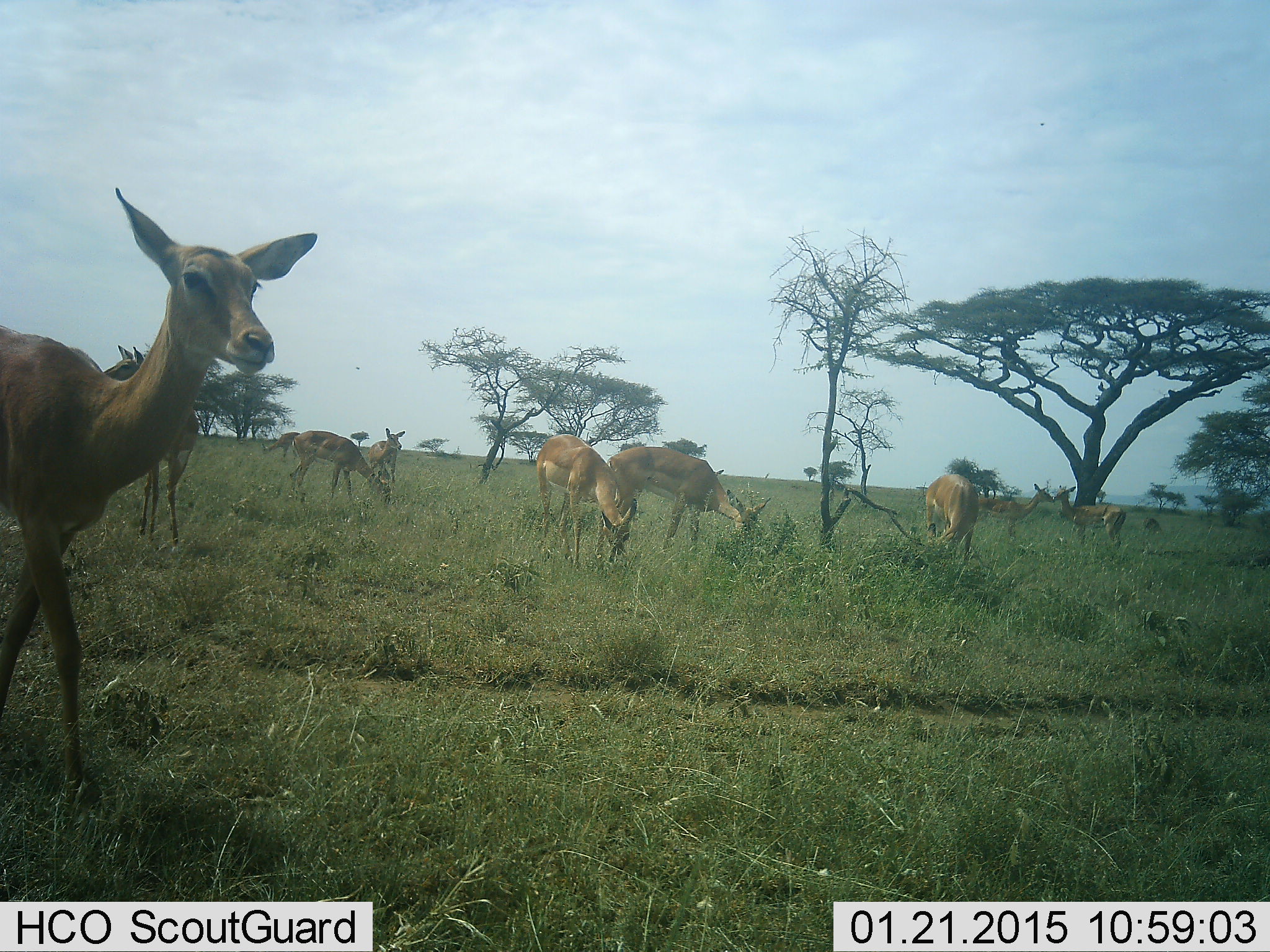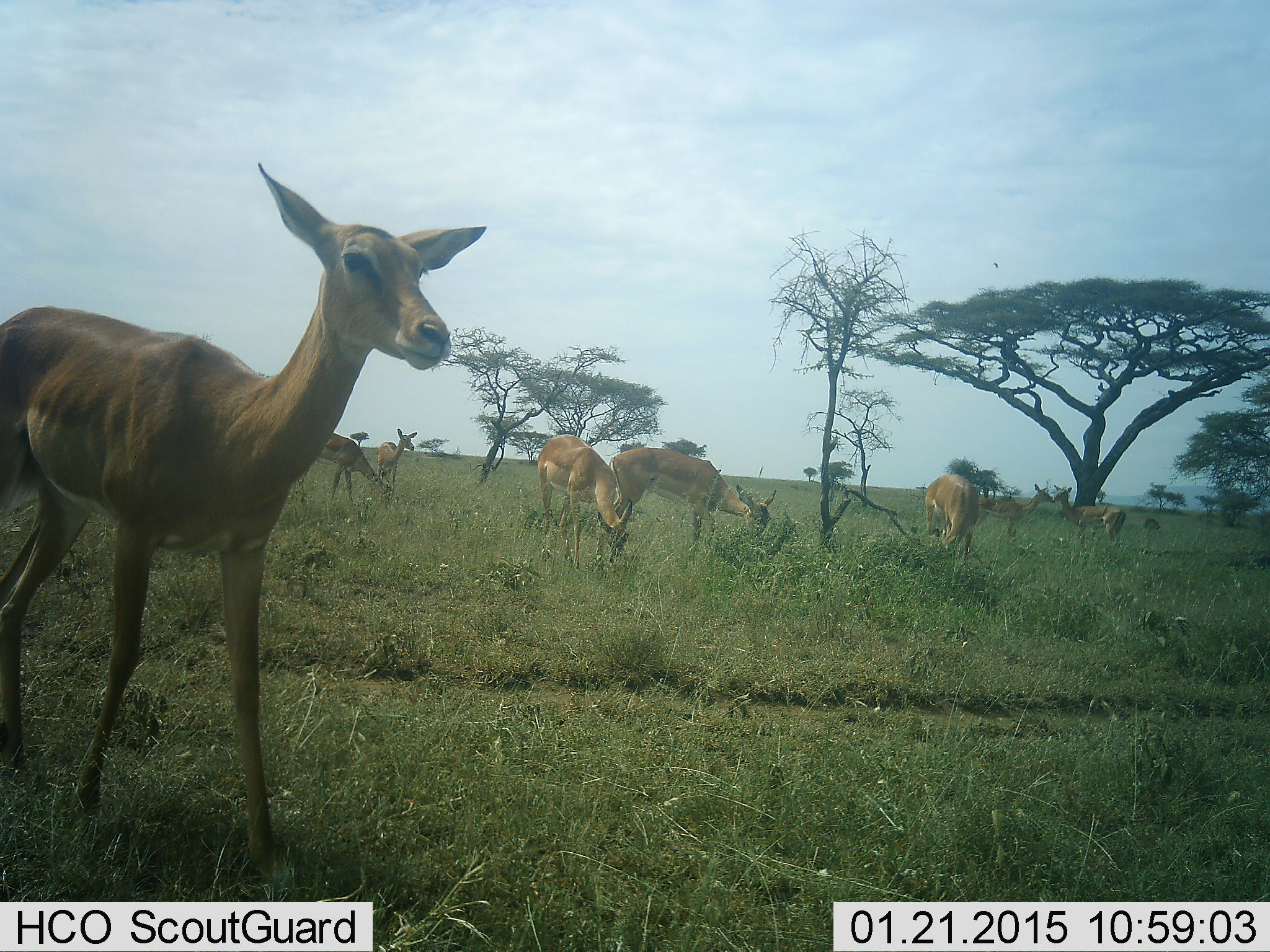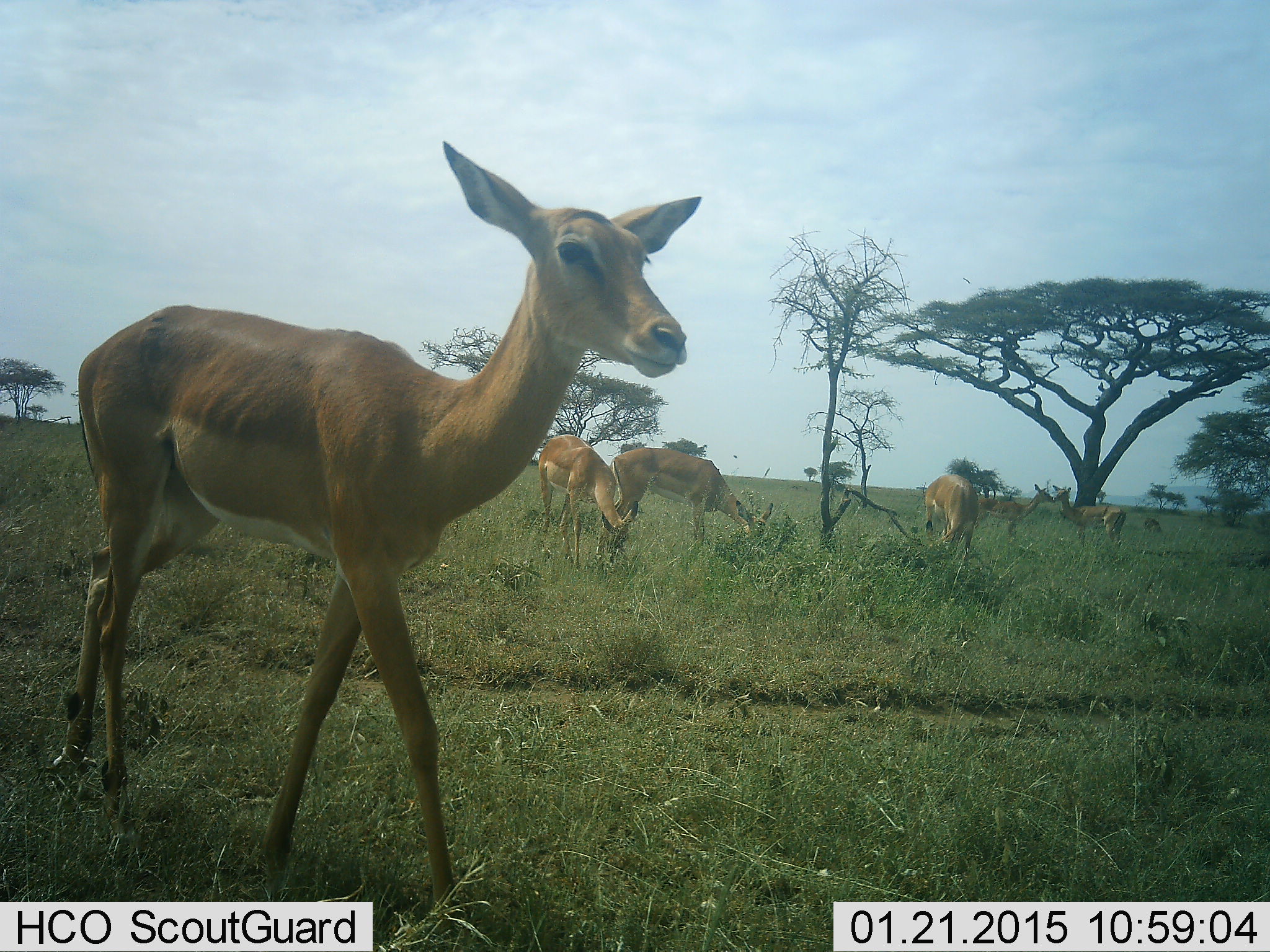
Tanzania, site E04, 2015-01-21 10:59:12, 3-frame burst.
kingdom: Animalia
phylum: Chordata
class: Mammalia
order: Artiodactyla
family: Bovidae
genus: Aepyceros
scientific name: Aepyceros melampus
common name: impala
Impala (Aepyceros melampus), count 9. Behavior (volunteer vote fractions): standing 90%, resting 20%, moving 70%, interacting 20%. Young present (vote fraction): 10%. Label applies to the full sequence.